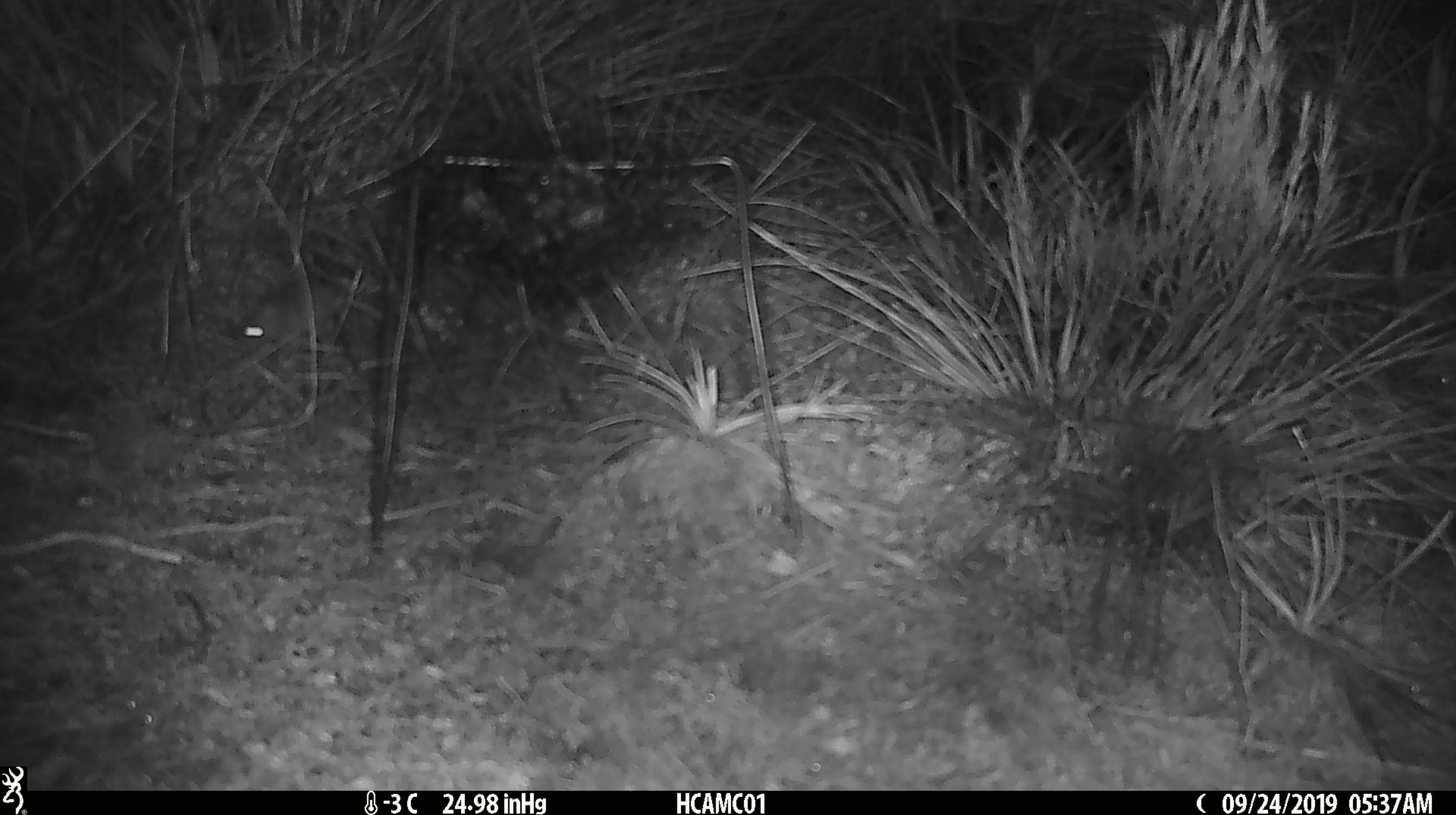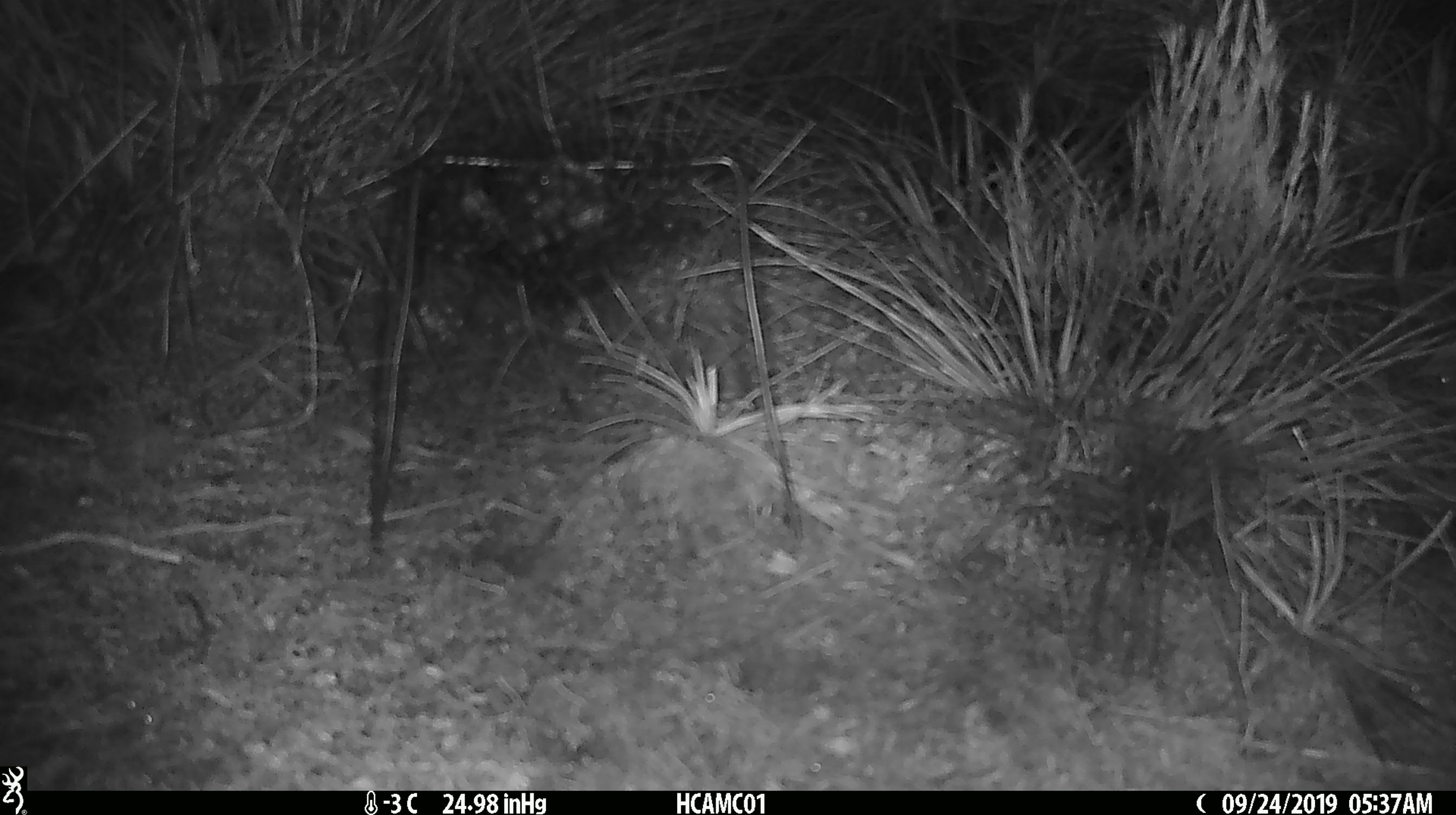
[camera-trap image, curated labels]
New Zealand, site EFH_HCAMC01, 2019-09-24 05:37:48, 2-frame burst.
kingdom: Animalia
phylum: Chordata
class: Mammalia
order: Rodentia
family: Muridae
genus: Mus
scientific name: Mus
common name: mouse